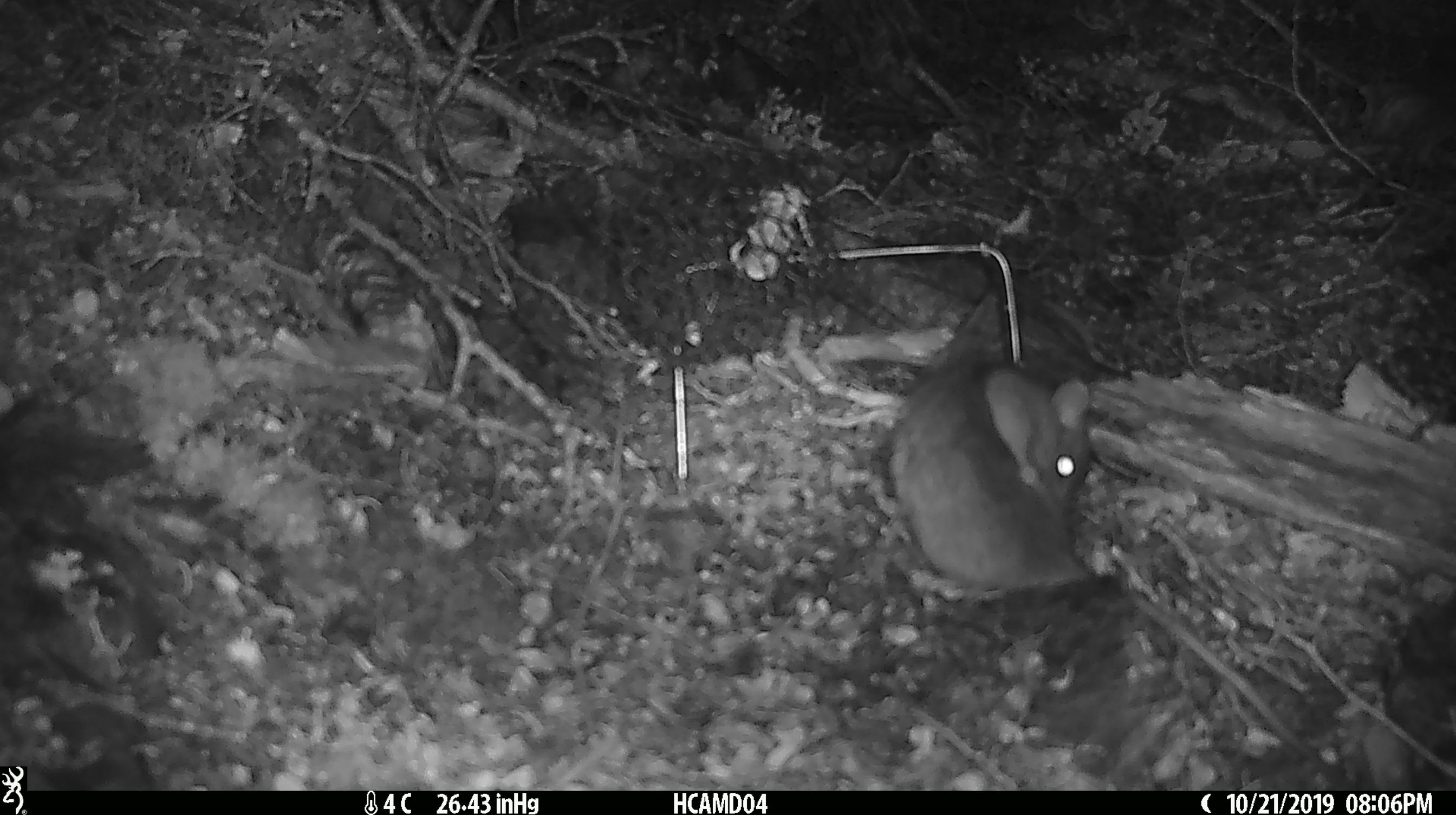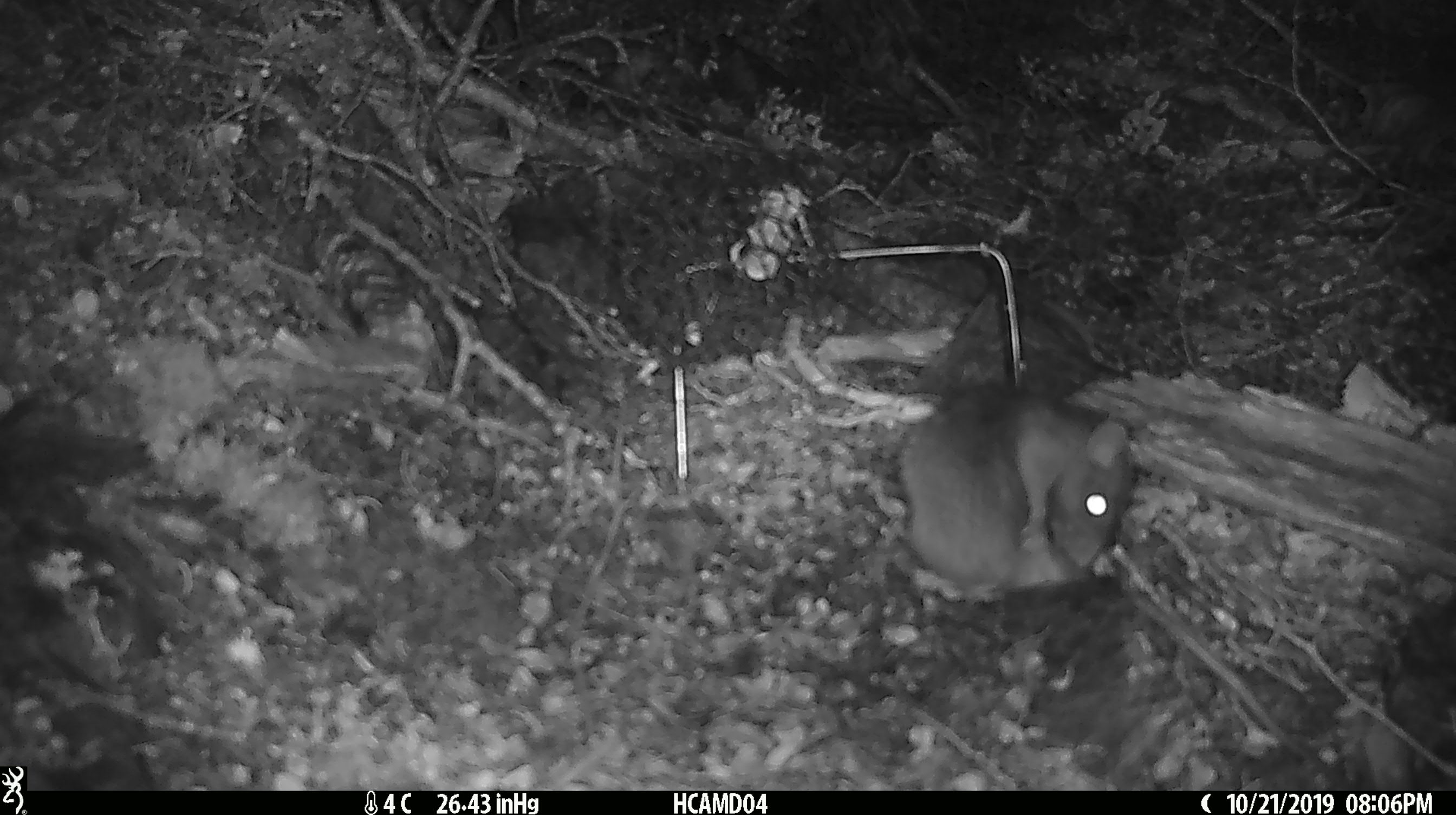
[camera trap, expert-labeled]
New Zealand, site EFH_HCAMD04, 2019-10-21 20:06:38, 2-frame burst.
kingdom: Animalia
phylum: Chordata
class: Mammalia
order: Rodentia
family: Muridae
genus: Rattus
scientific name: Rattus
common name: rat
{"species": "rat (Rattus)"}